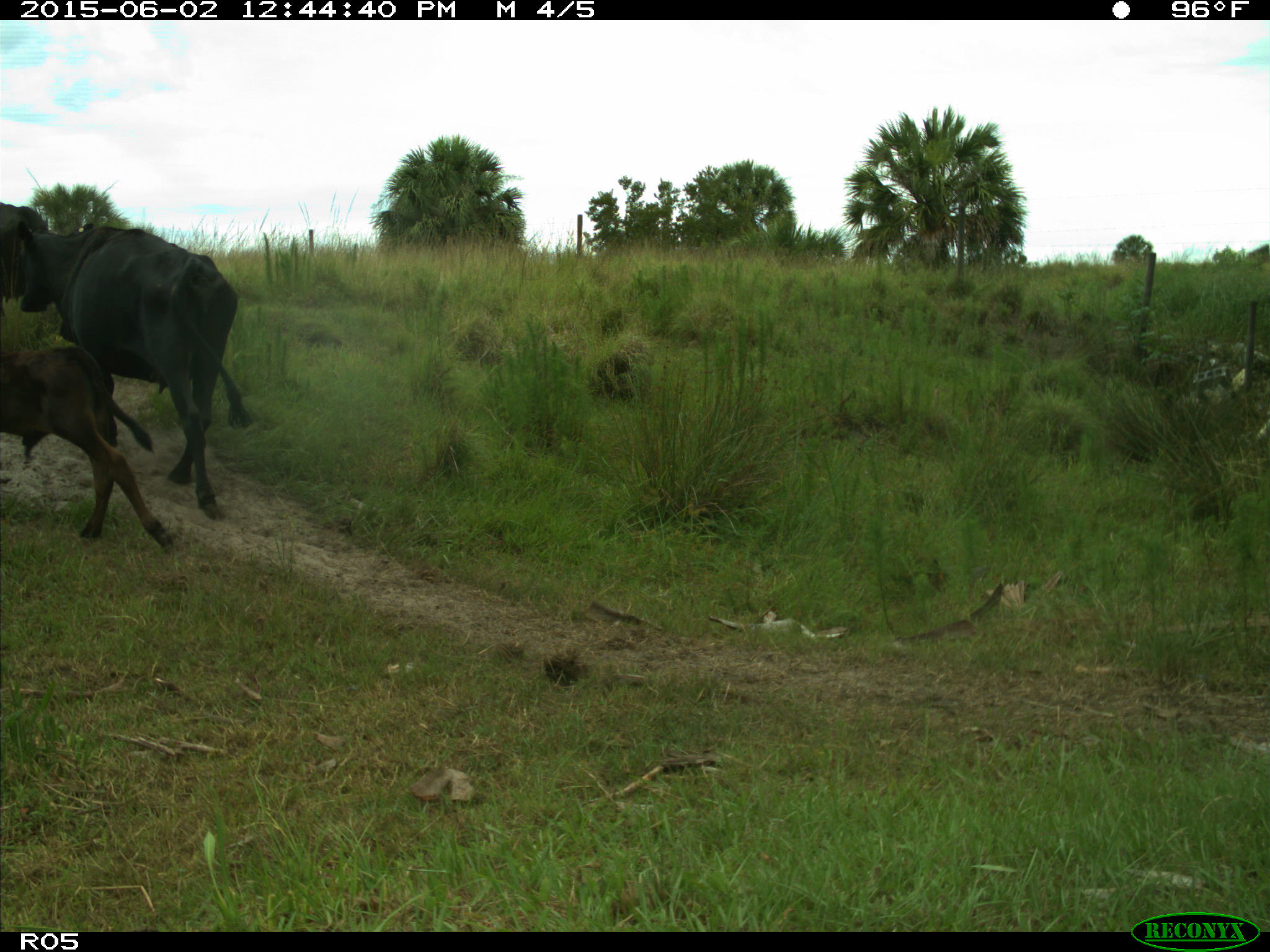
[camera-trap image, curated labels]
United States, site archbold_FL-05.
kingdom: Animalia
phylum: Chordata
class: Mammalia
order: Artiodactyla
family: Bovidae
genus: Bos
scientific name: Bos taurus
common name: domestic cow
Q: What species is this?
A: Bos taurus (domestic cow).